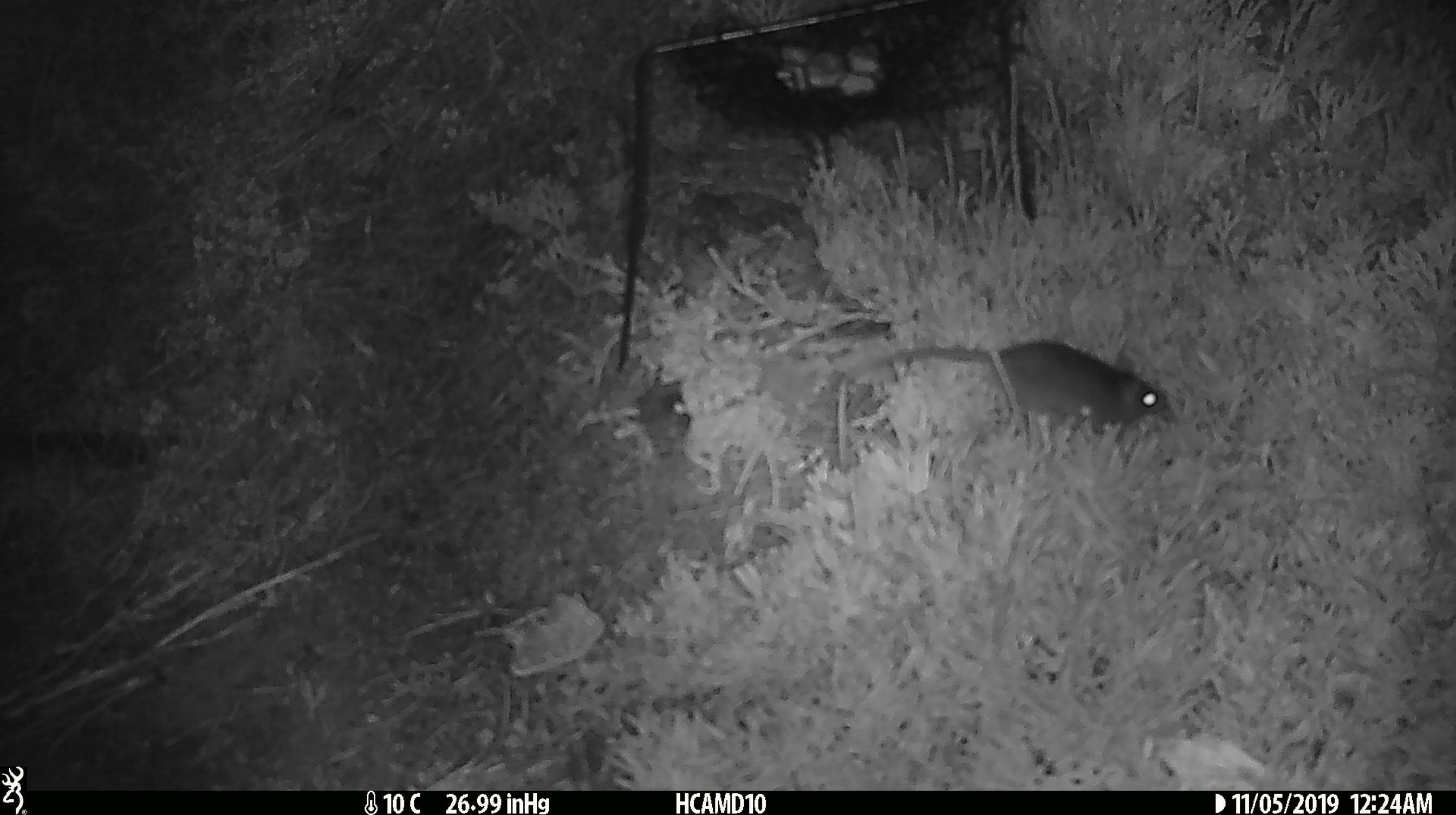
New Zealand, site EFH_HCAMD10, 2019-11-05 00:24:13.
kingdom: Animalia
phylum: Chordata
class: Mammalia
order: Rodentia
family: Muridae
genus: Mus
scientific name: Mus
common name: mouse